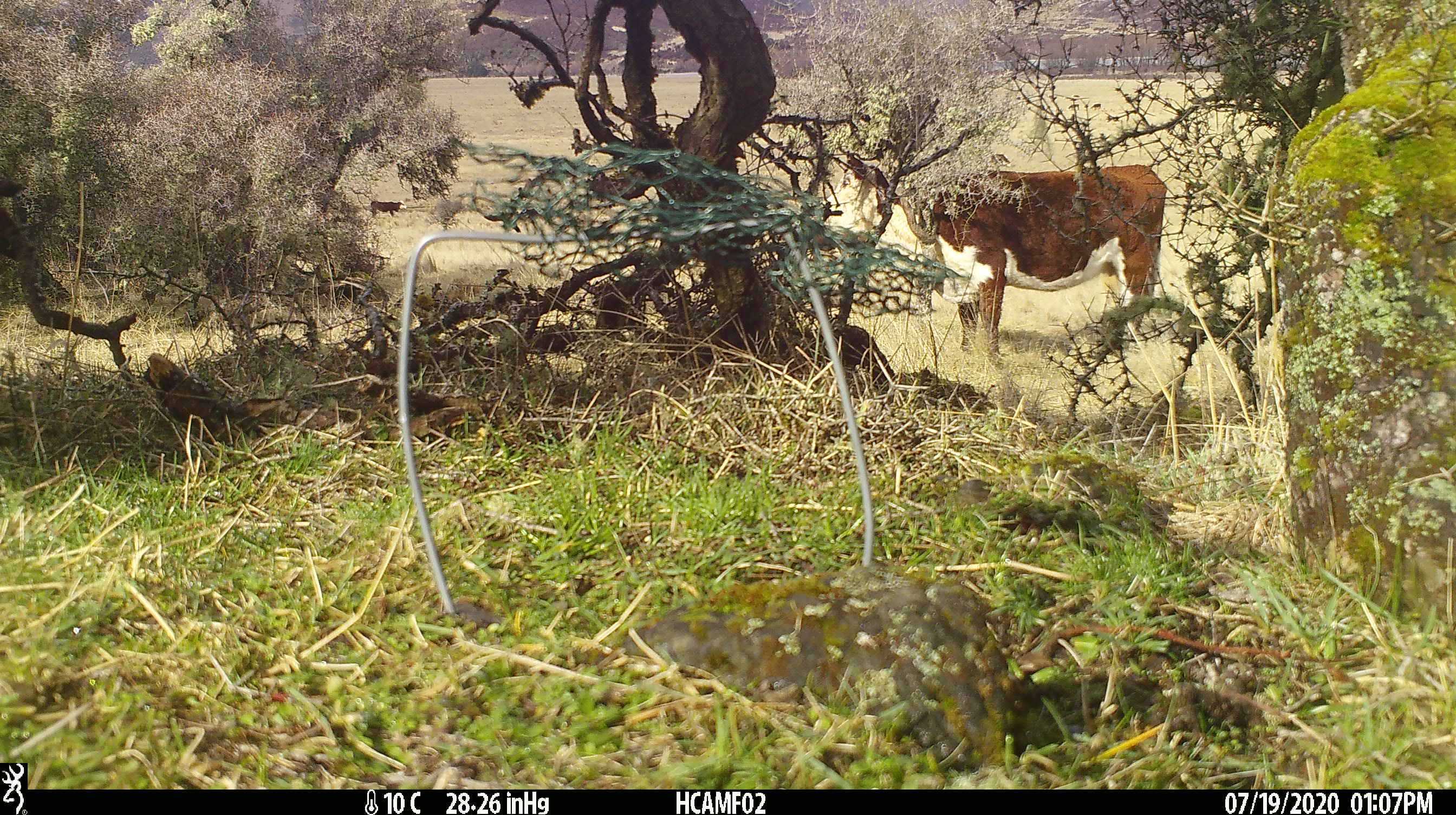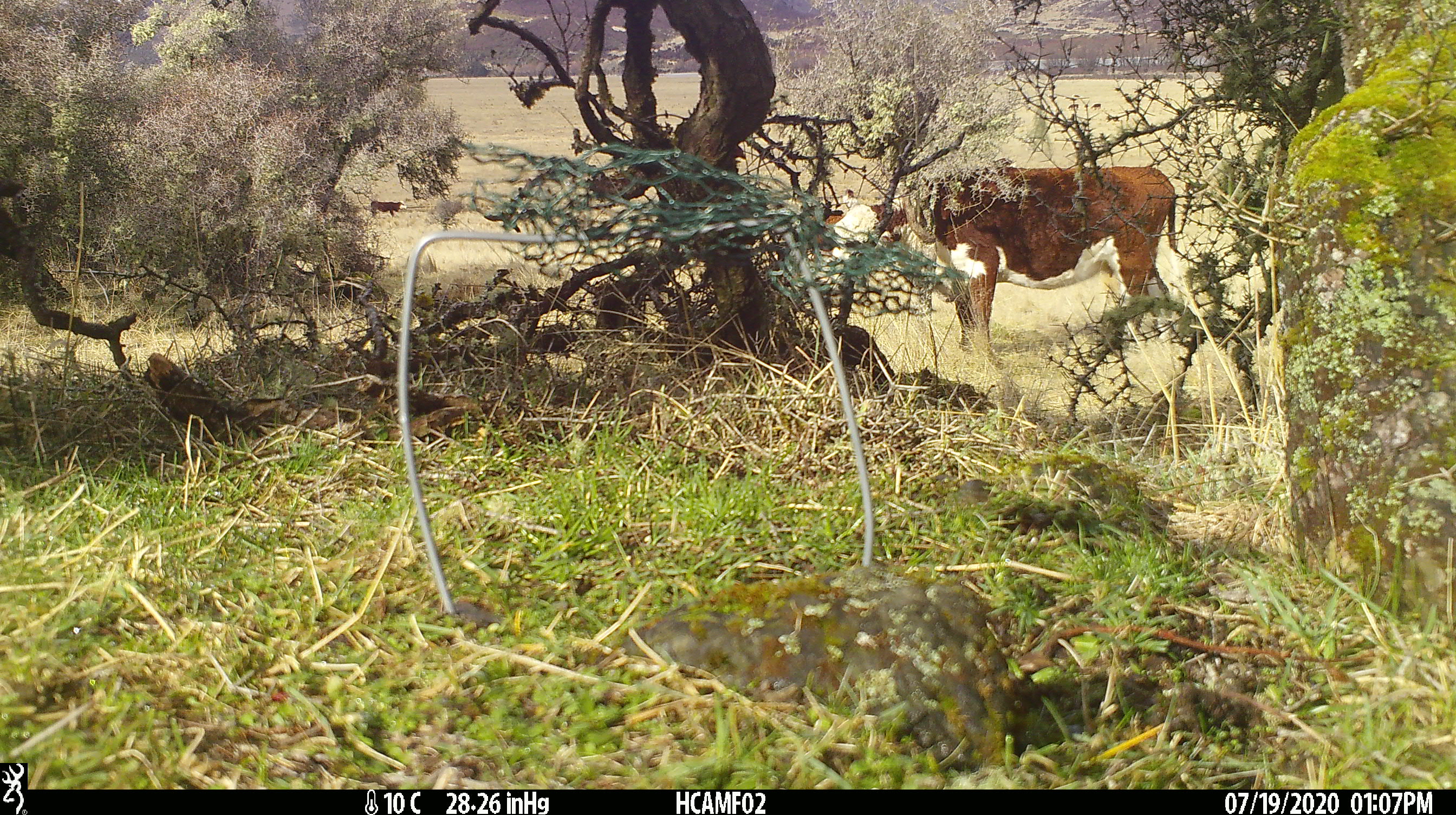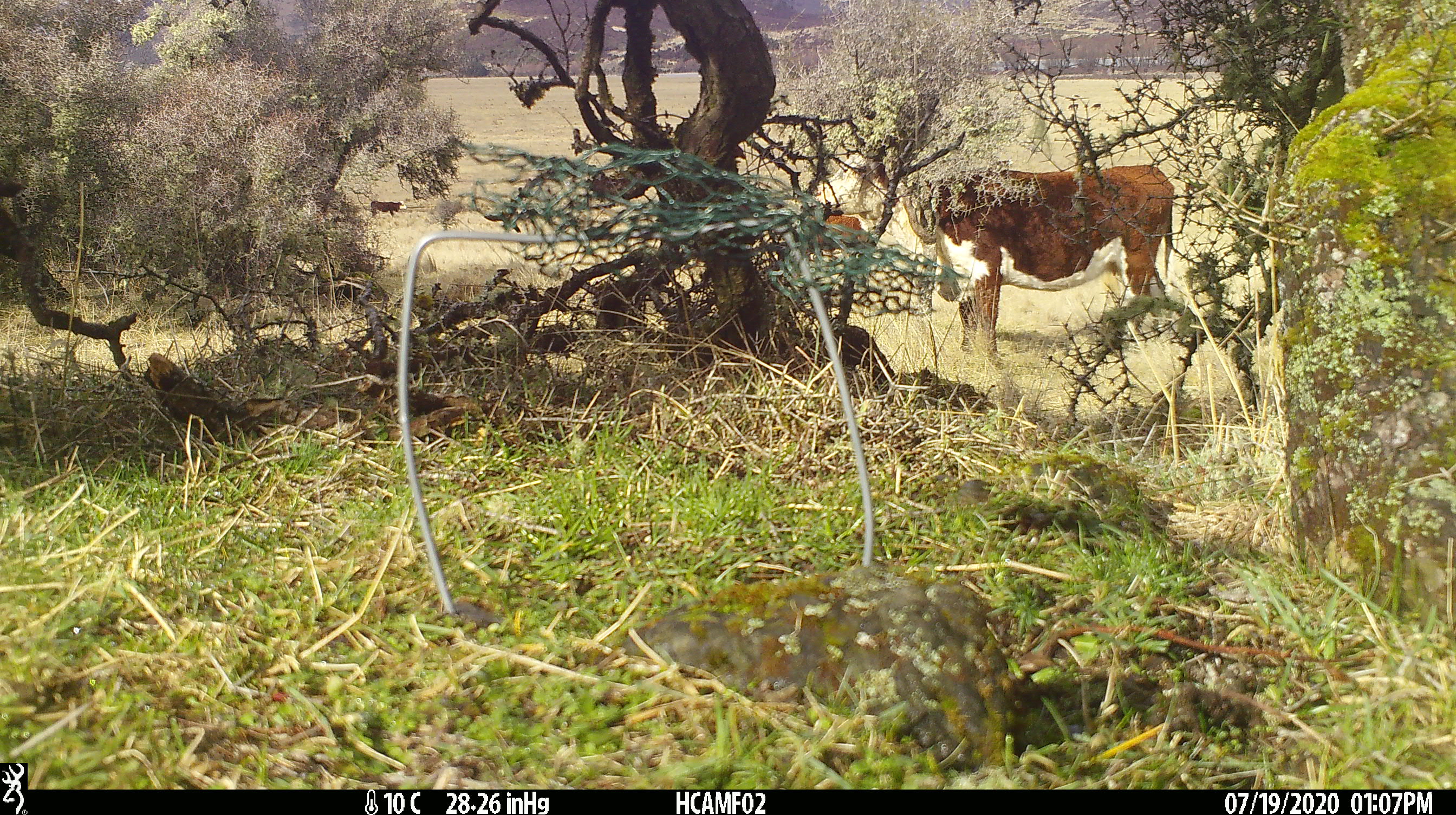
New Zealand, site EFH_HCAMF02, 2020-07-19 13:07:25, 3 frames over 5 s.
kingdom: Animalia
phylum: Chordata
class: Mammalia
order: Artiodactyla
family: Bovidae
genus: Bos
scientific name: Bos taurus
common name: domestic cow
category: cow